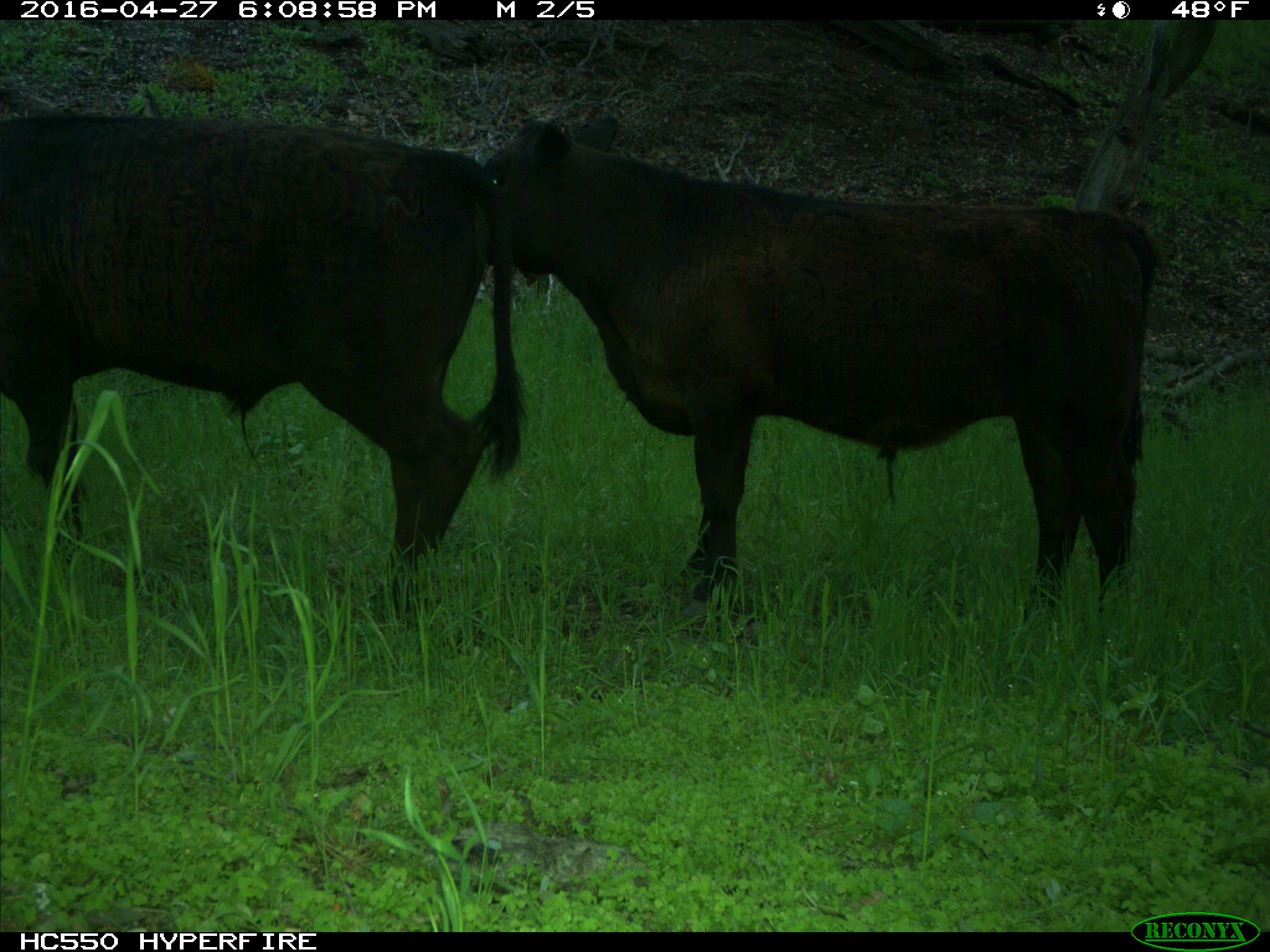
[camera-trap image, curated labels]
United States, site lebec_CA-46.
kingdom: Animalia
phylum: Chordata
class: Mammalia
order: Artiodactyla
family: Bovidae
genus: Bos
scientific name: Bos taurus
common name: domestic cow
Bos taurus (domestic cow).